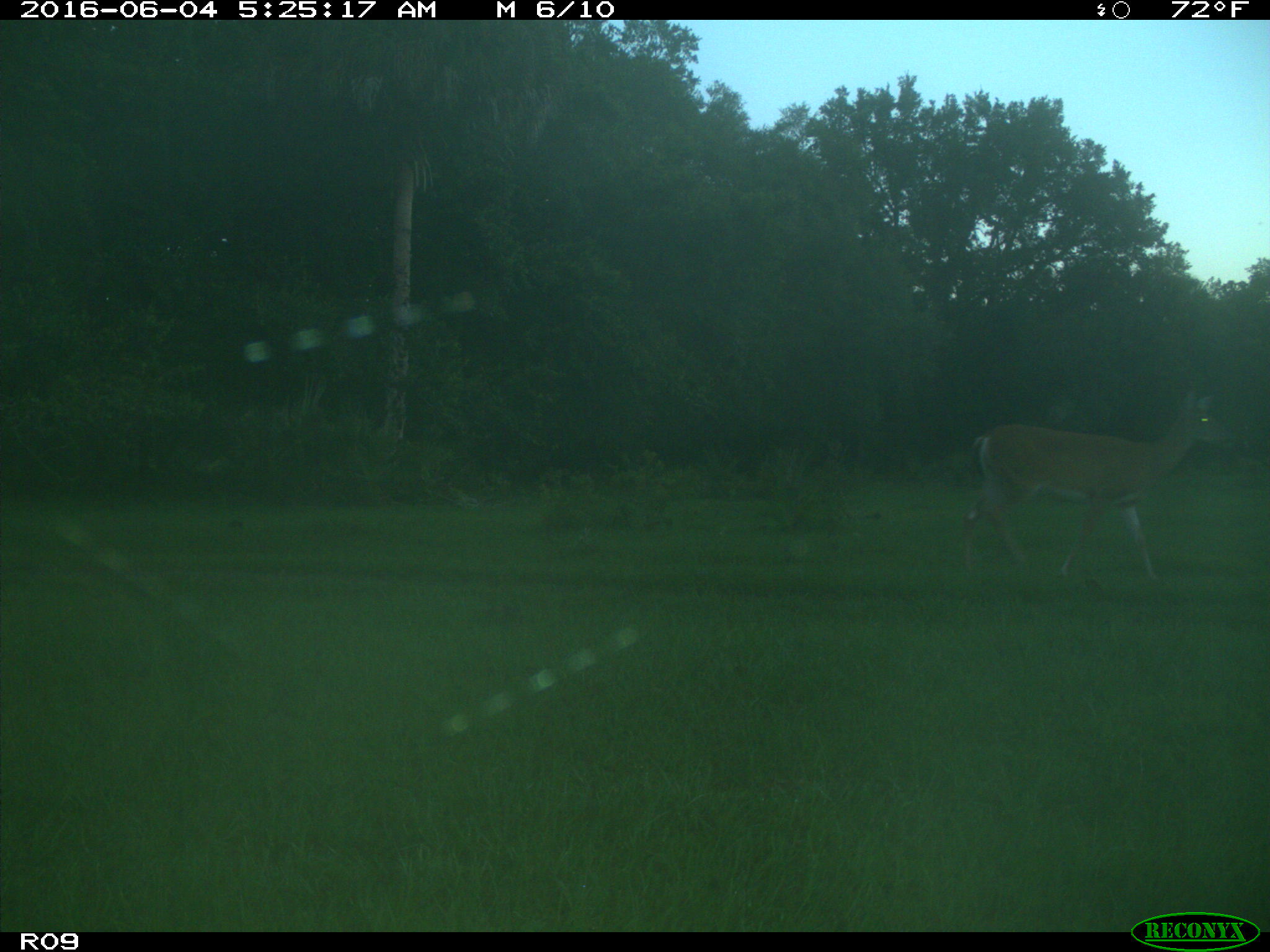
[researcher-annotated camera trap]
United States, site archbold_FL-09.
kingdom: Animalia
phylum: Chordata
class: Mammalia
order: Artiodactyla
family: Cervidae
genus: Odocoileus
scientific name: Odocoileus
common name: deer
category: unidentified deer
Unidentified deer (deer) (Odocoileus).